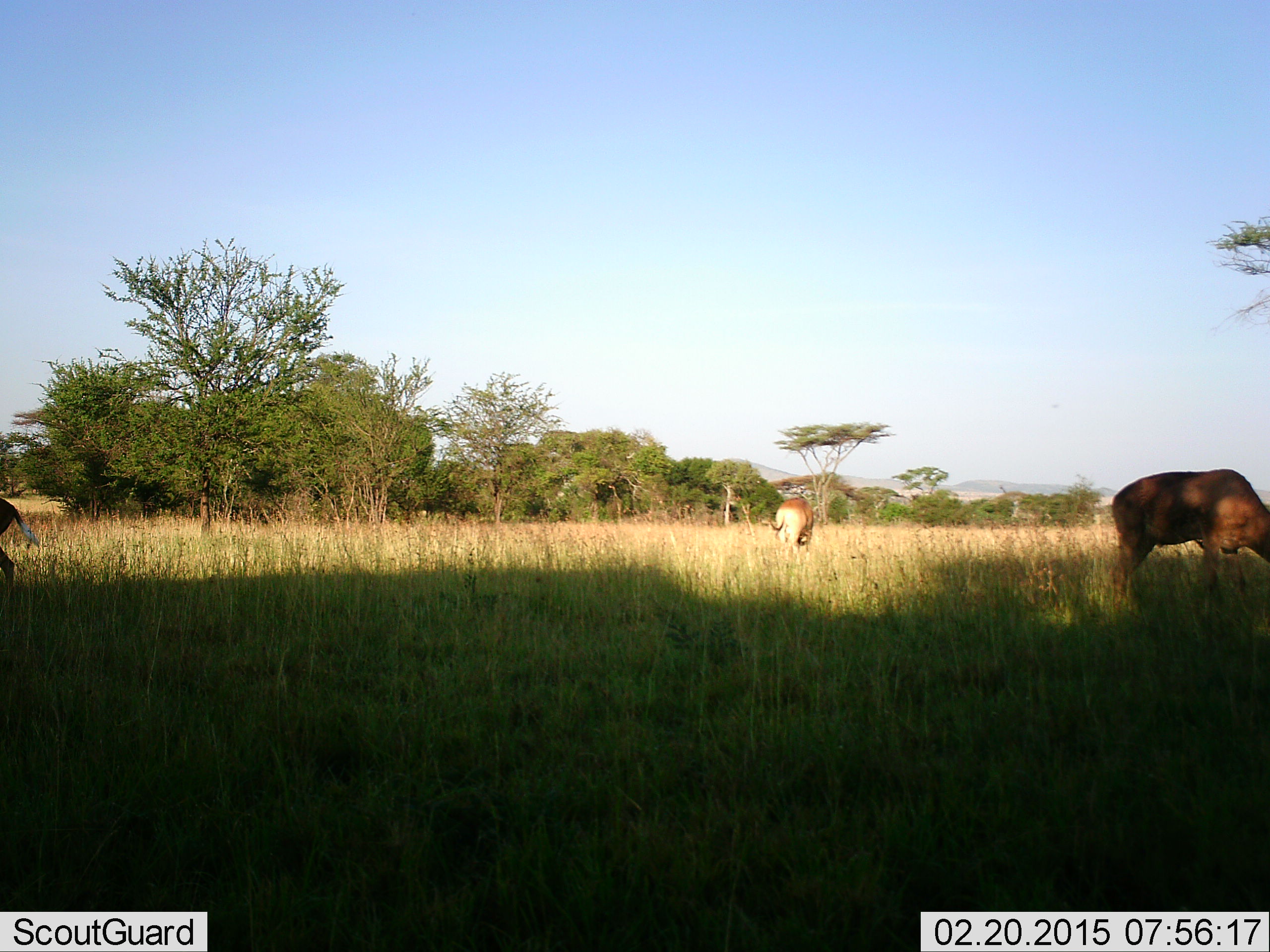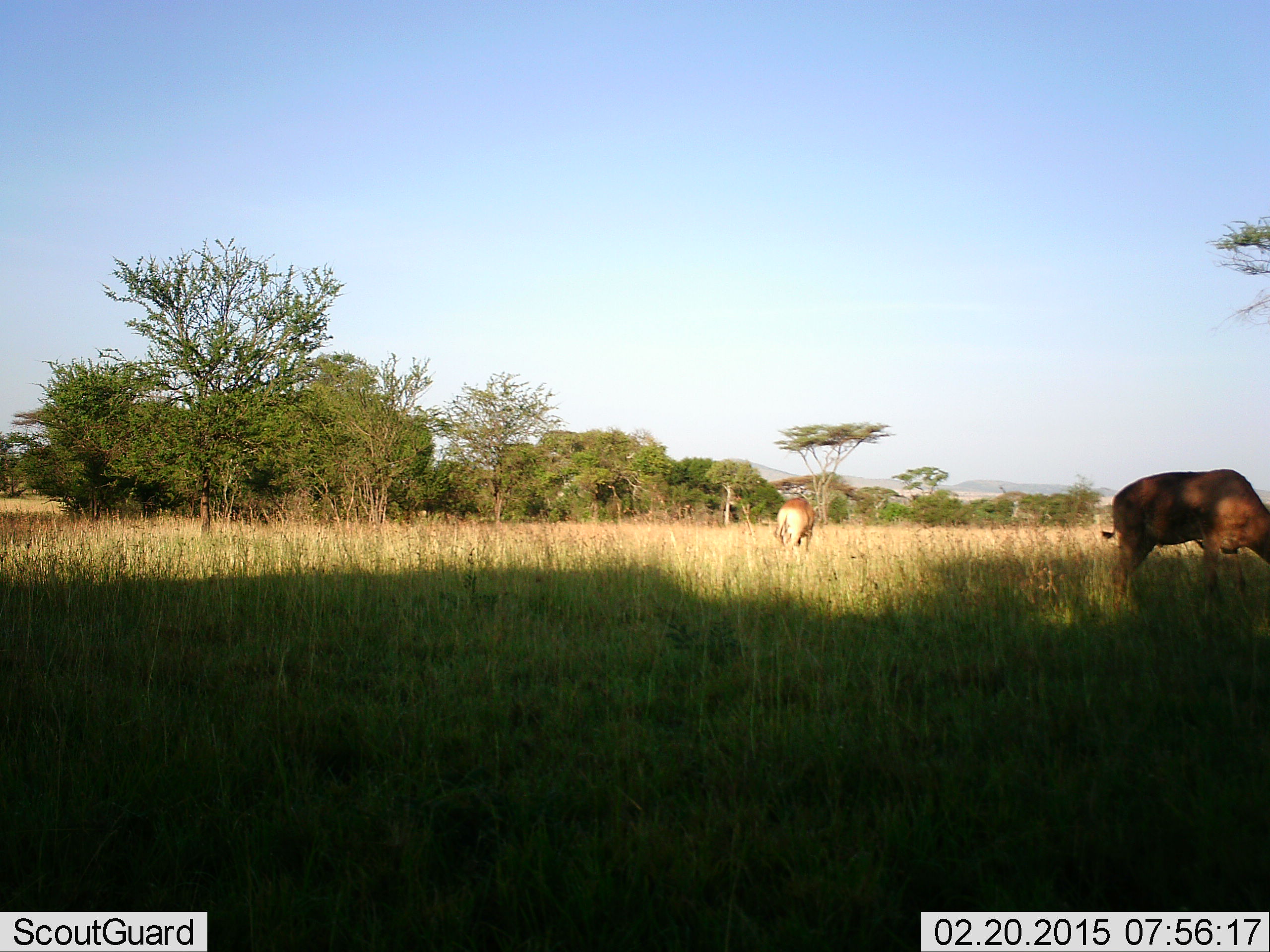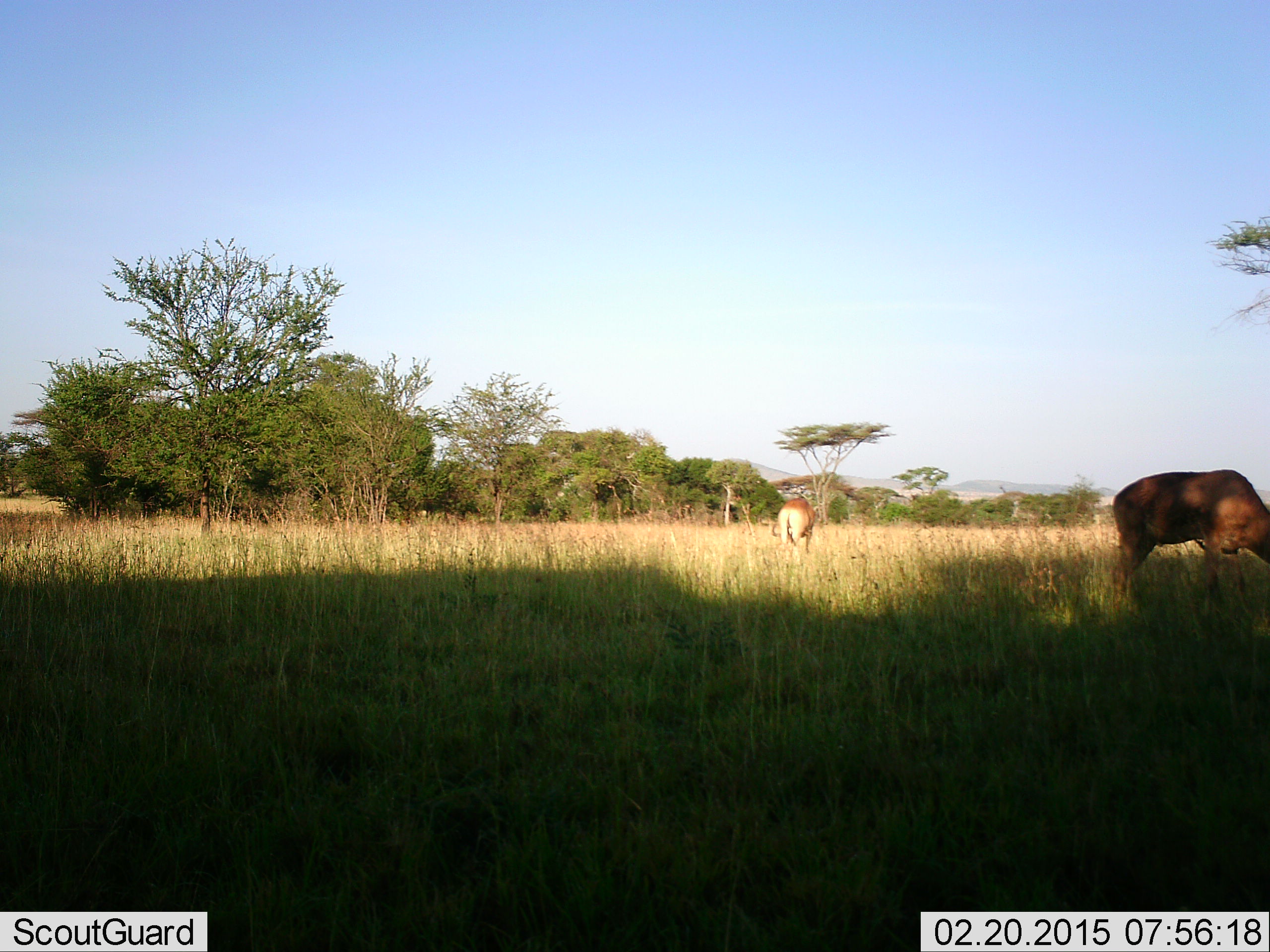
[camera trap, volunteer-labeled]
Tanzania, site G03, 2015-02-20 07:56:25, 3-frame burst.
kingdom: Animalia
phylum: Chordata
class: Mammalia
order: Artiodactyla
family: Bovidae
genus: Alcelaphus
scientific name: Alcelaphus buselaphus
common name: hartebeest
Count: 3.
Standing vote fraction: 12%.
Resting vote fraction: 0%.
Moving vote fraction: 12%.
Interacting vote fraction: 0%.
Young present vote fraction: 0%.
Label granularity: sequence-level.